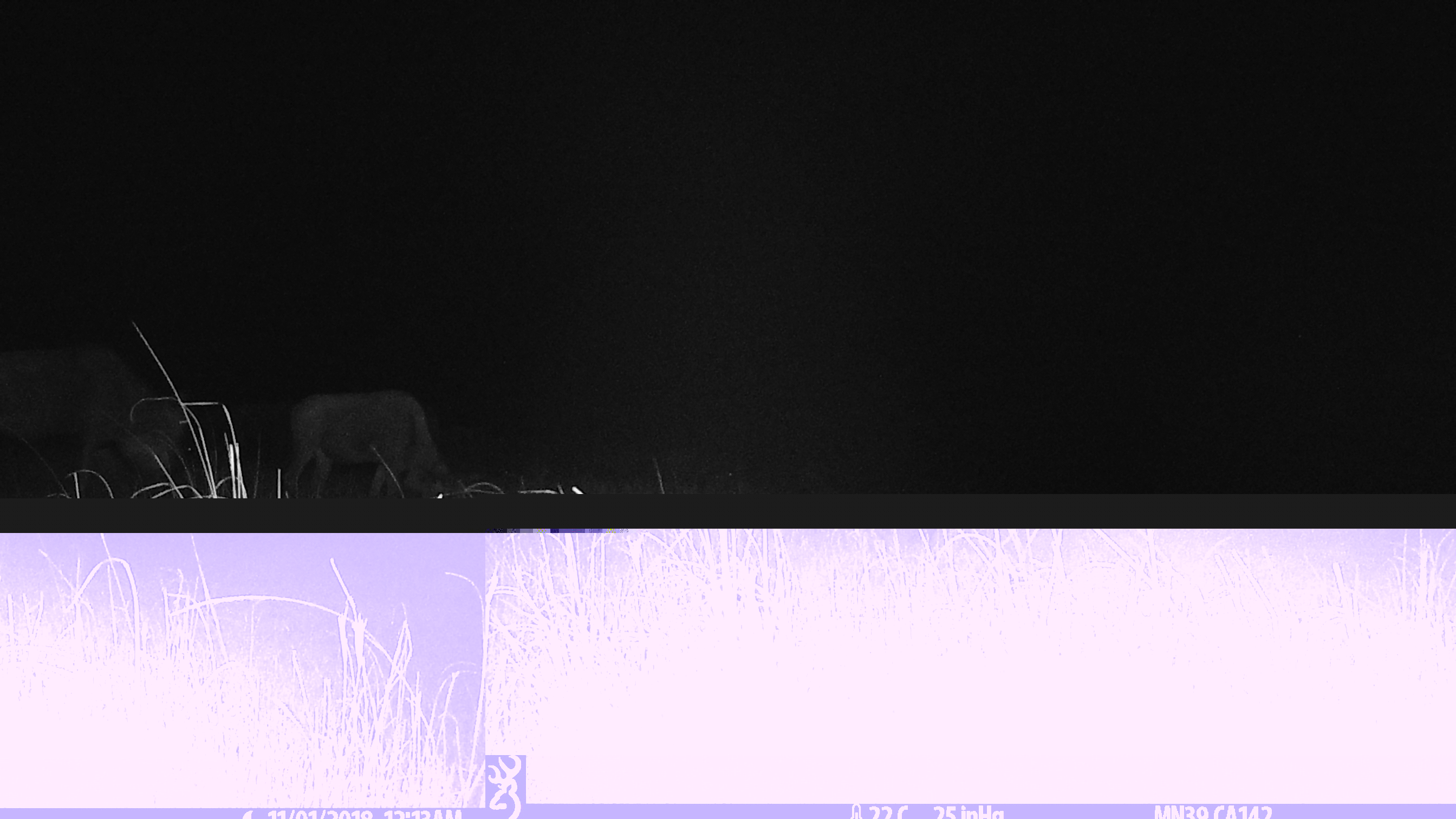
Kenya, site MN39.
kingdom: Animalia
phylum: Chordata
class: Mammalia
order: Artiodactyla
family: Bovidae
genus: Connochaetes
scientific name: Connochaetes taurinus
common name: blue wildebeest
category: wildebeest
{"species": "wildebeest (blue wildebeest) (Connochaetes taurinus)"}